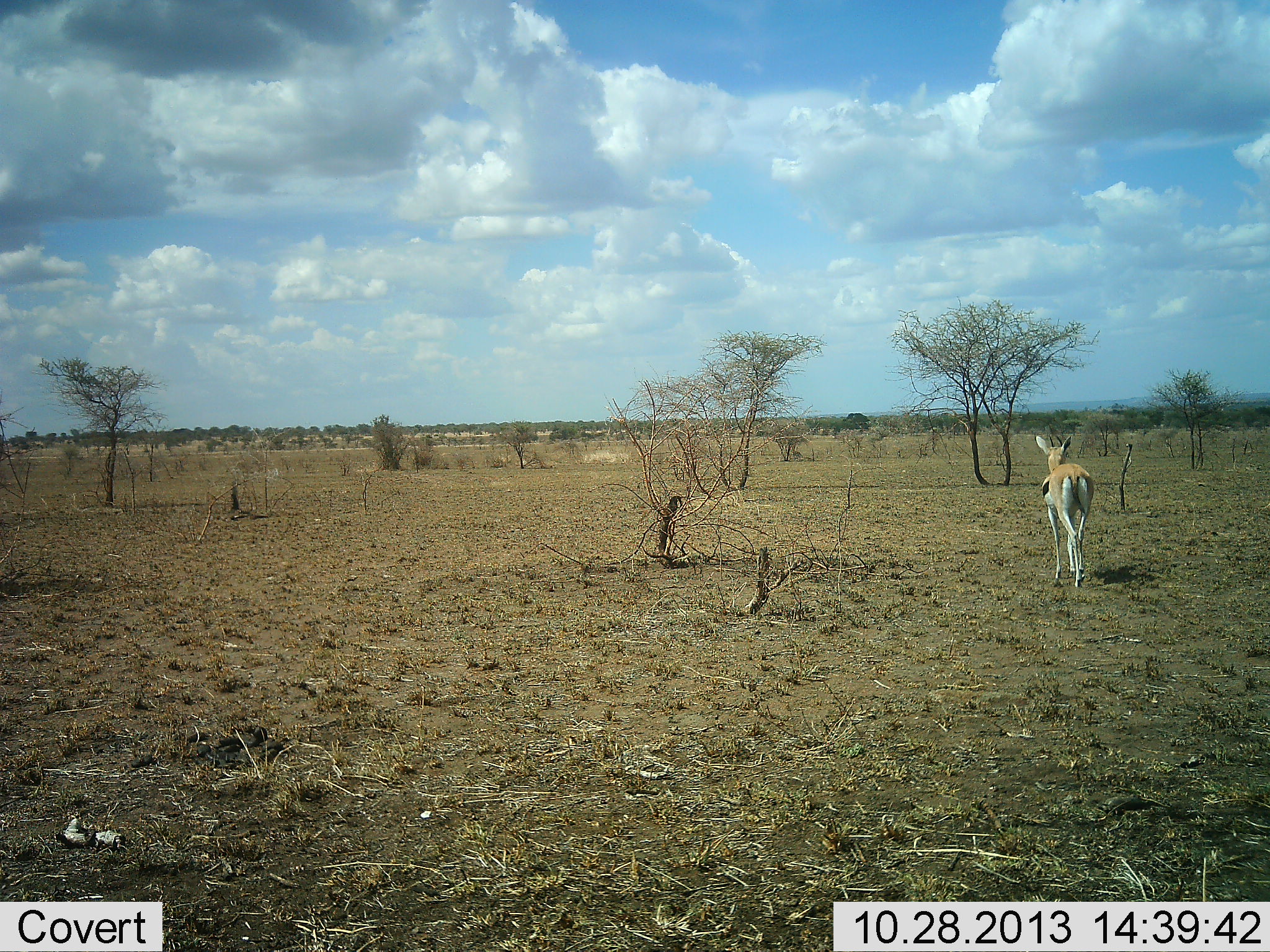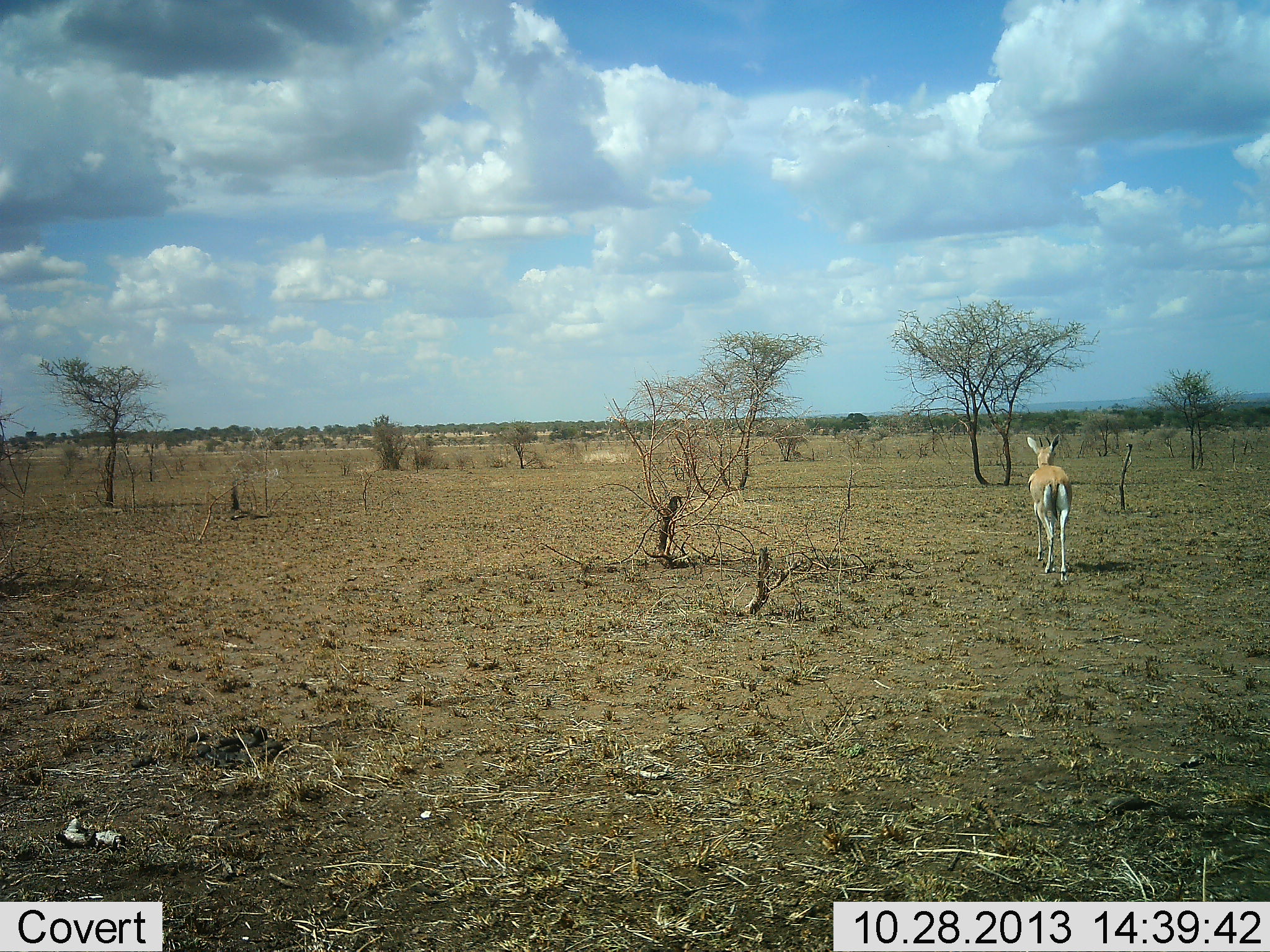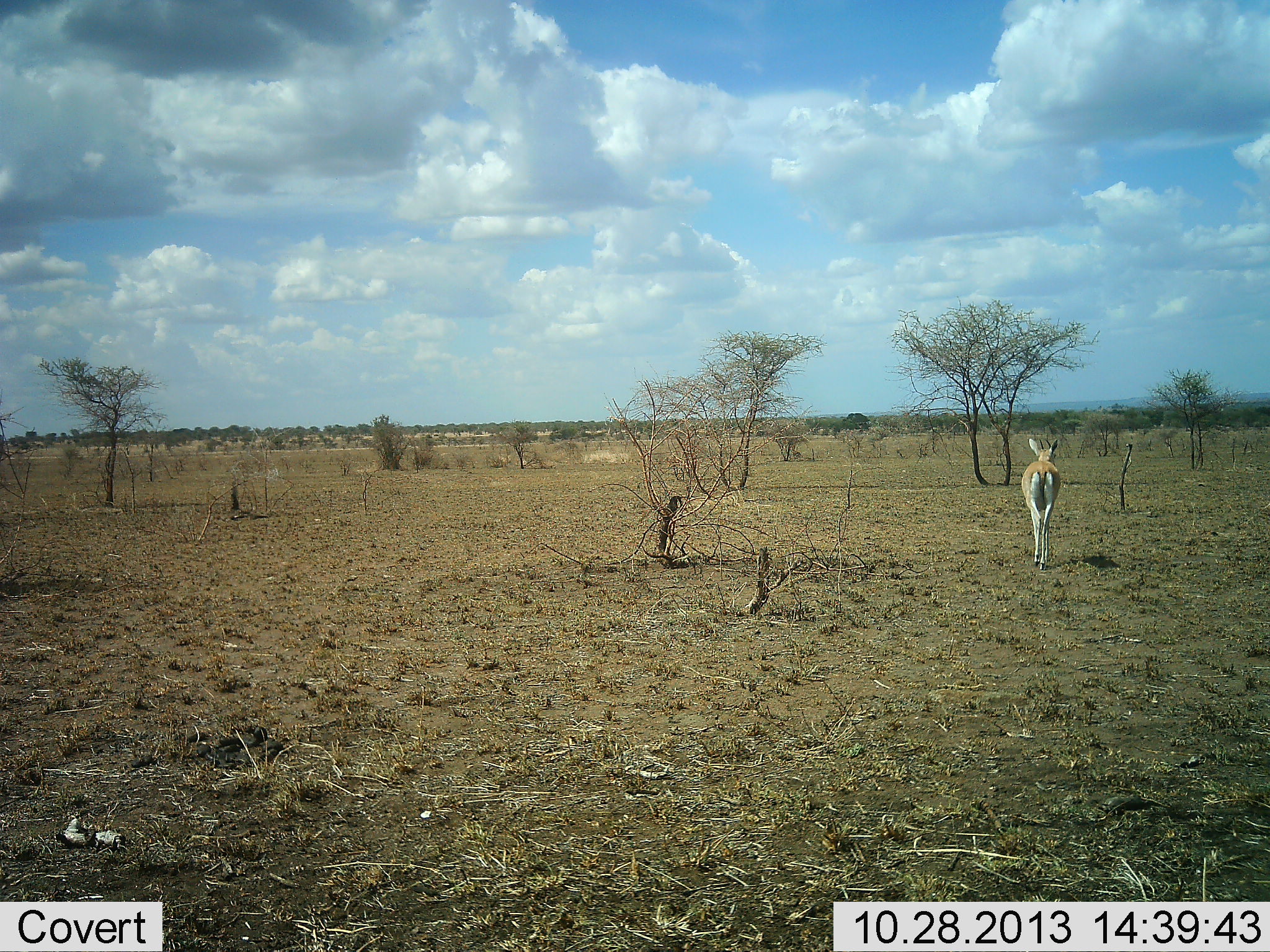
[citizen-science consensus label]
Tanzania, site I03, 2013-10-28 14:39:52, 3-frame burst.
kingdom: Animalia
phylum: Chordata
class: Mammalia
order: Artiodactyla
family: Bovidae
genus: Eudorcas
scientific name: Eudorcas thomsonii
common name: thomson's gazelle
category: gazellethomsons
Gazellethomsons (thomson's gazelle) (Eudorcas thomsonii), count 1. Behavior (volunteer vote fractions): standing 12%, resting 0%, moving 92%, interacting 0%. Young present (vote fraction): 0%. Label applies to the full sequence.